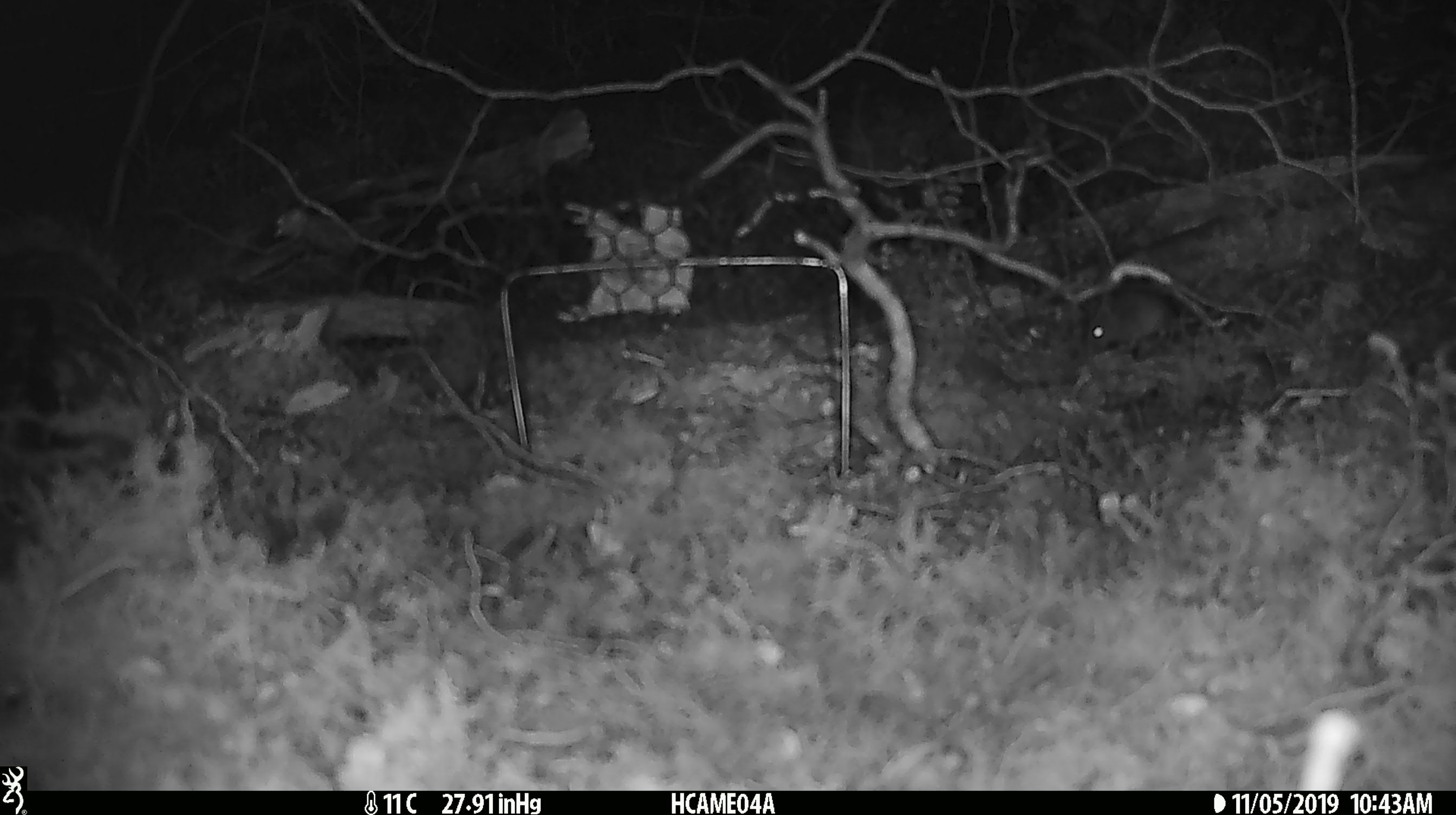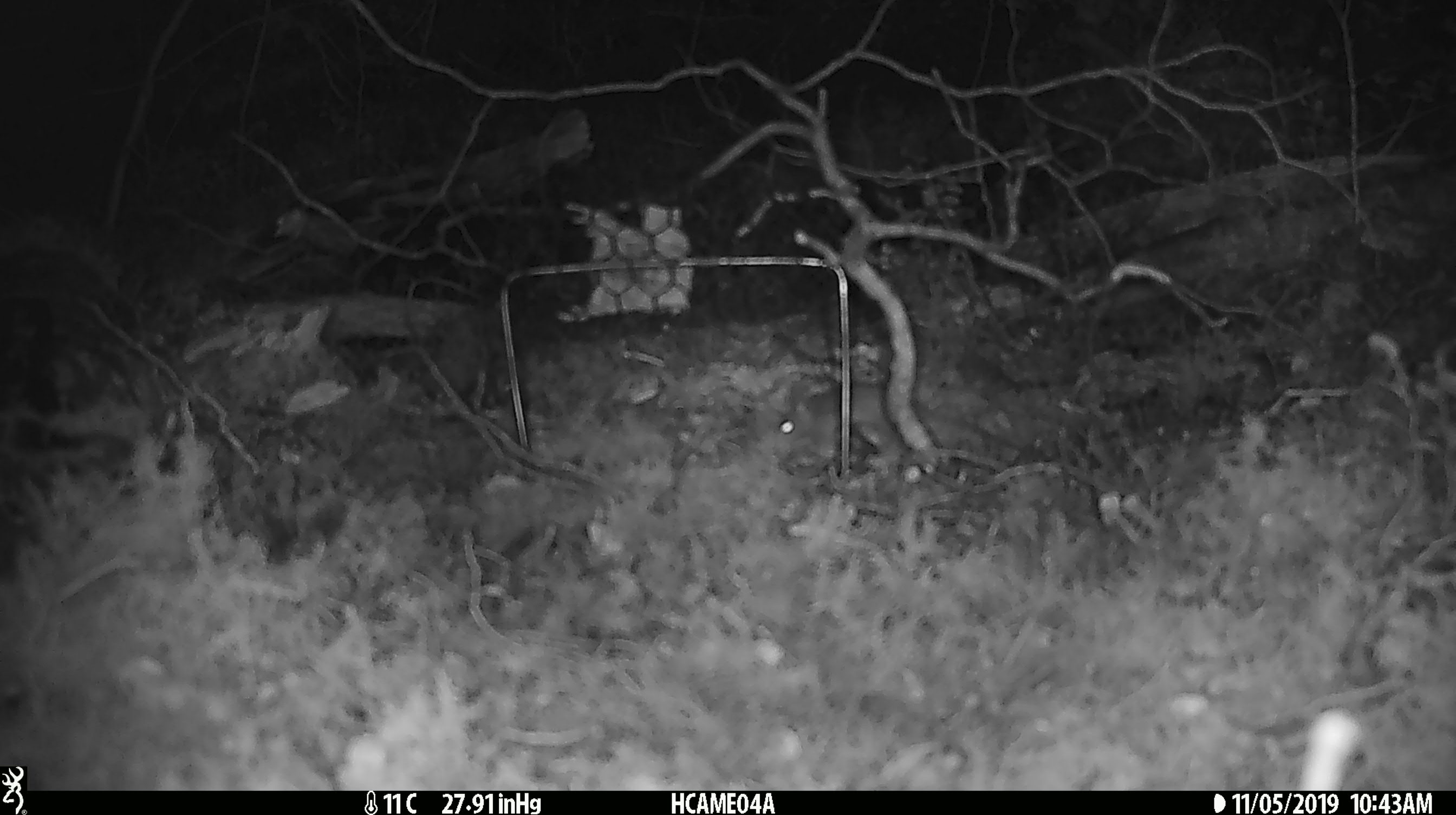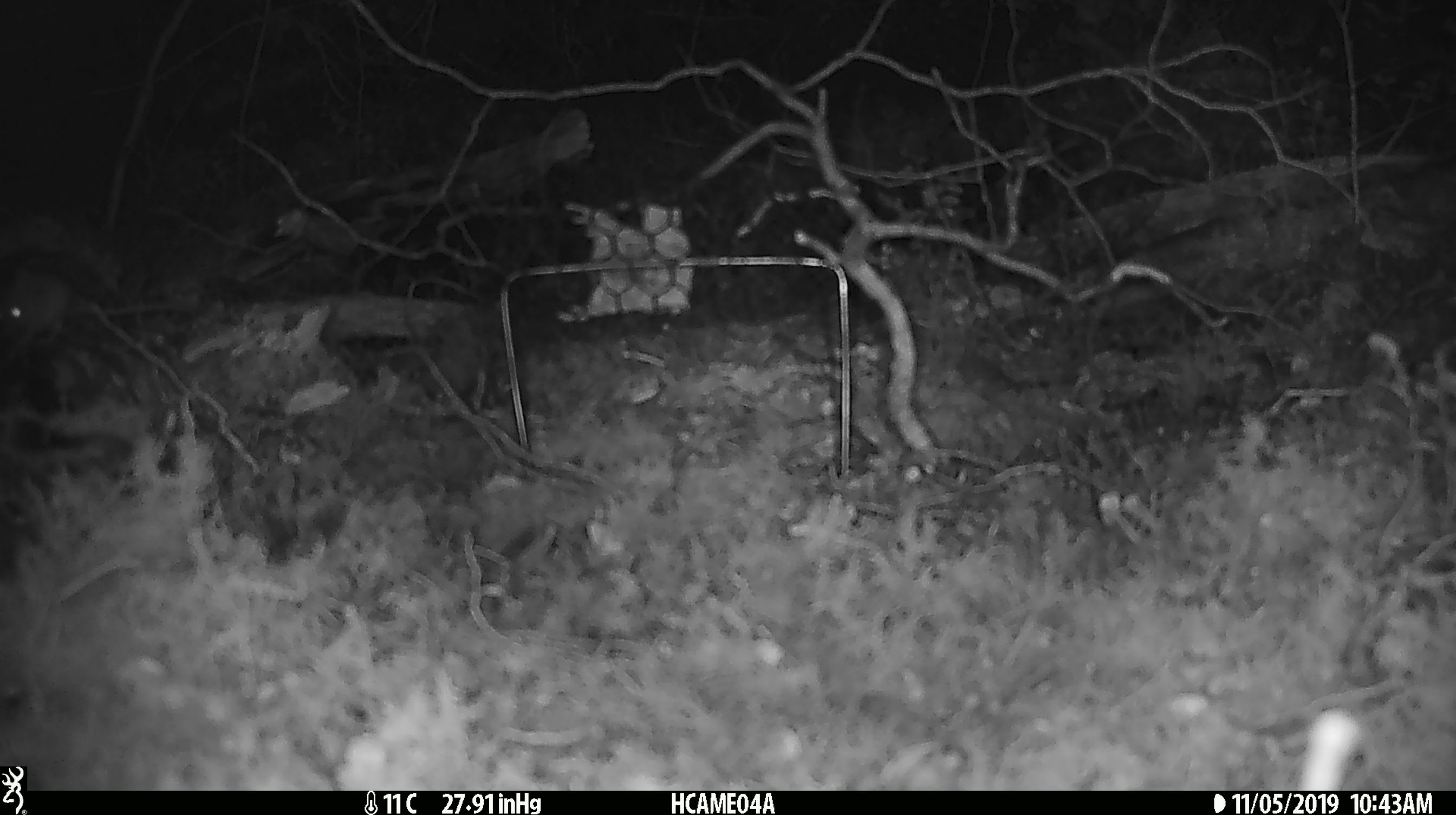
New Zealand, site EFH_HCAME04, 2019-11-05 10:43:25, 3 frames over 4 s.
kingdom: Animalia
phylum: Chordata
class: Mammalia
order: Rodentia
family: Muridae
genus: Mus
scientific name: Mus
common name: mouse